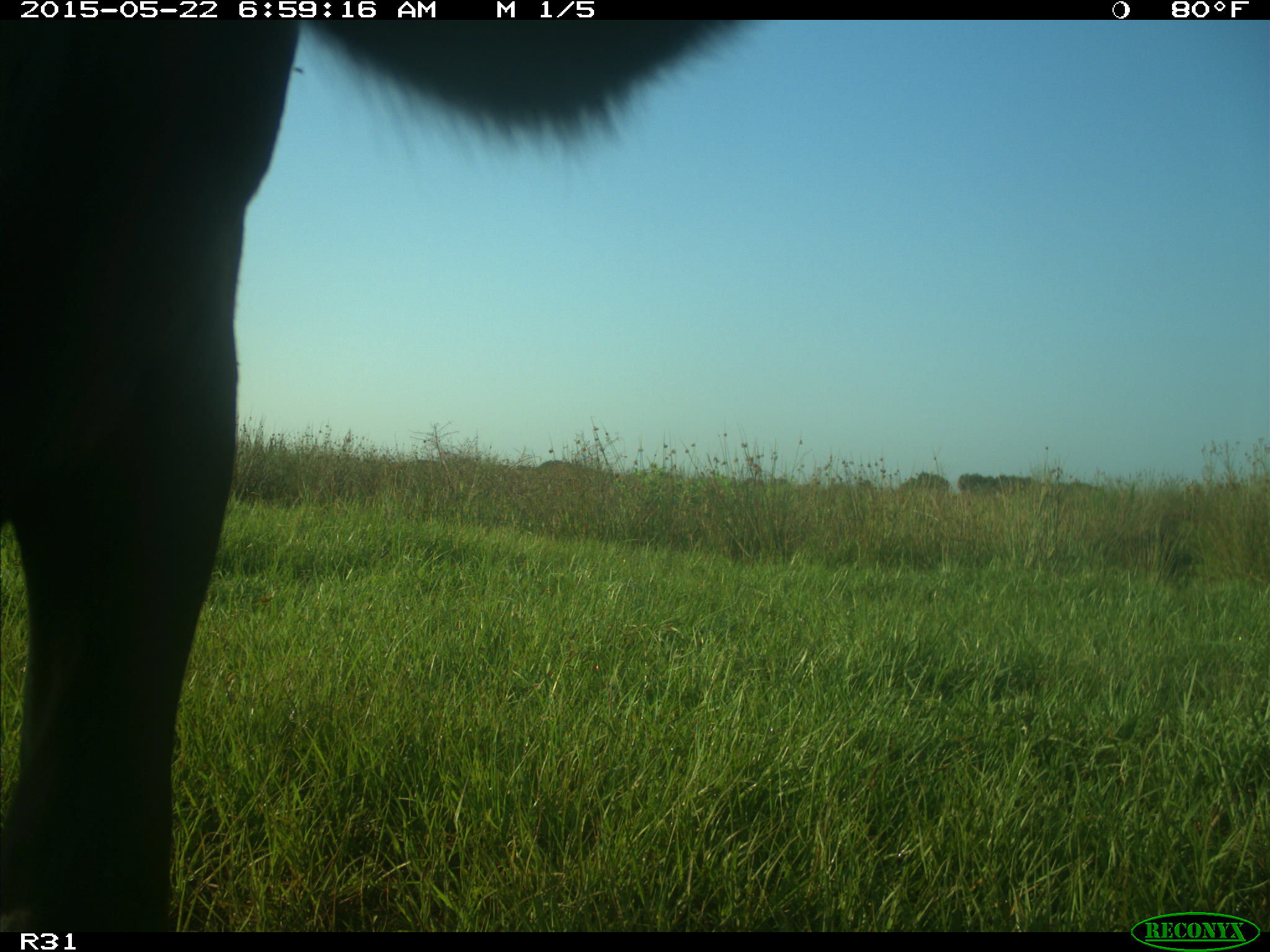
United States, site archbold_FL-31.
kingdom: Animalia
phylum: Chordata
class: Mammalia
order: Artiodactyla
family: Bovidae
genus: Bos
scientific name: Bos taurus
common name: domestic cow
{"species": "Bos taurus (domestic cow)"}